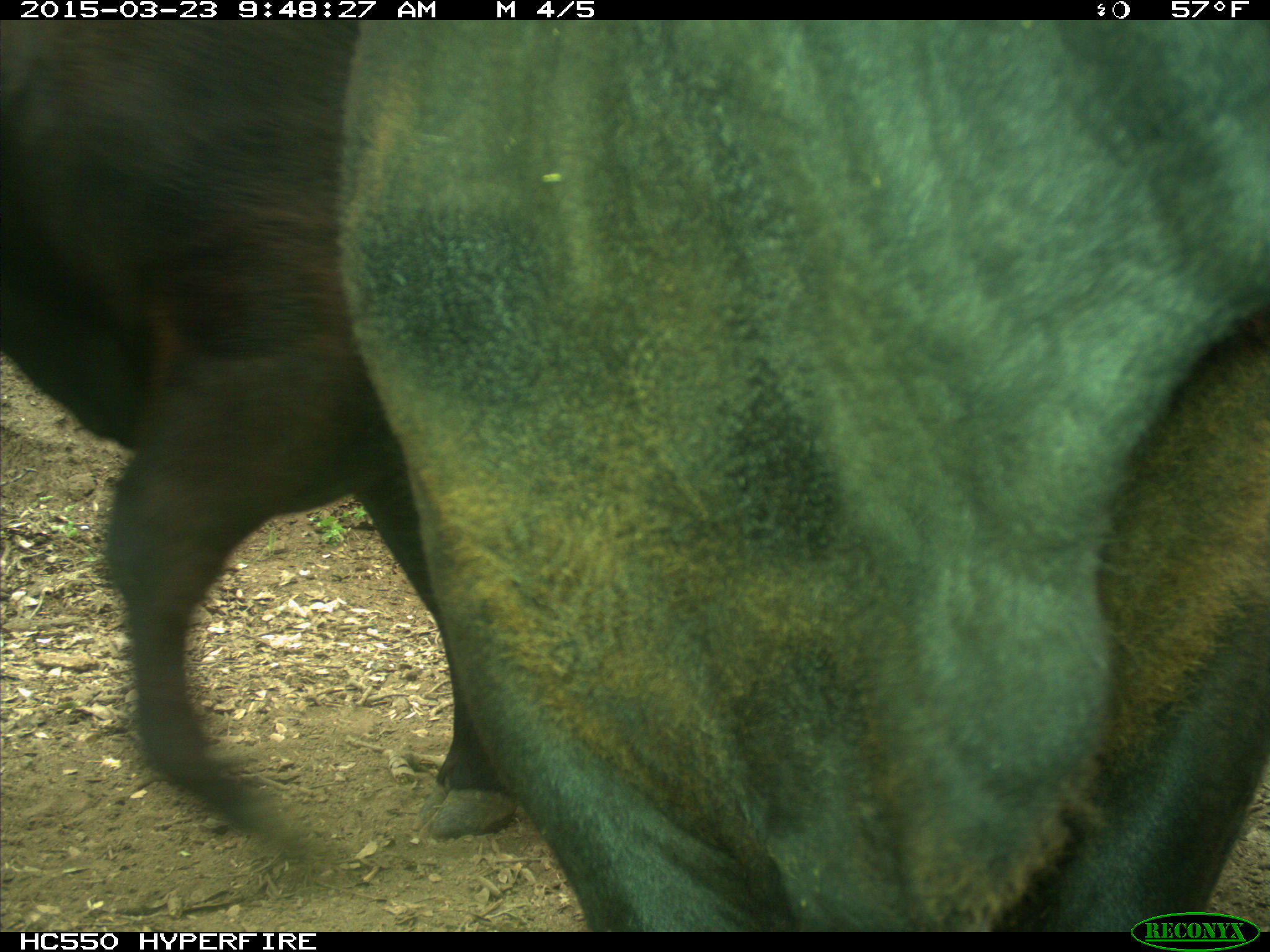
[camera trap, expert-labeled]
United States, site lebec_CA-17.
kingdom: Animalia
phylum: Chordata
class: Mammalia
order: Artiodactyla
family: Bovidae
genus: Bos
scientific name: Bos taurus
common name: domestic cow